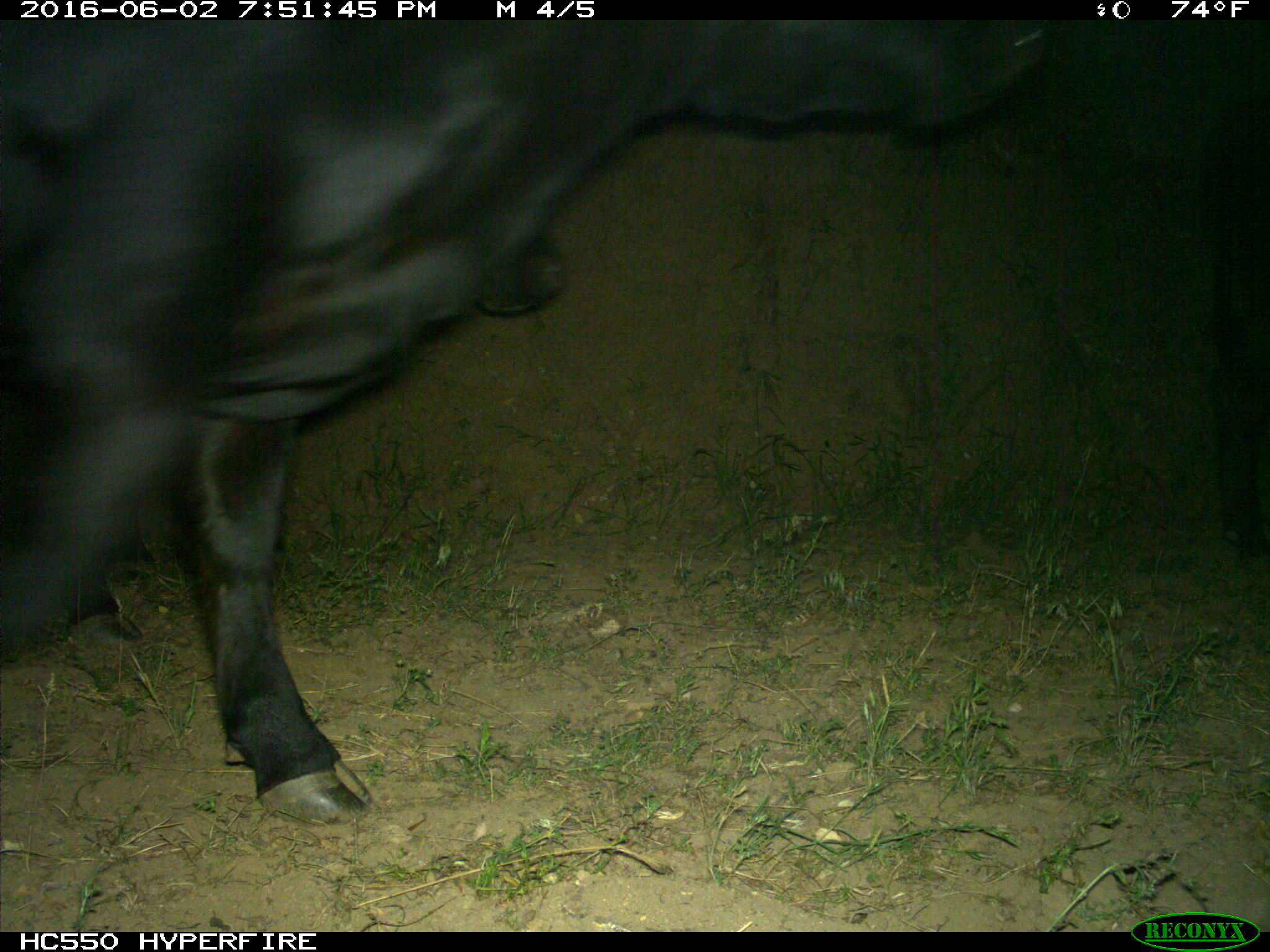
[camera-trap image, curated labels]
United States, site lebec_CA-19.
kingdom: Animalia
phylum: Chordata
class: Mammalia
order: Artiodactyla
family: Bovidae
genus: Bos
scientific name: Bos taurus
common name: domestic cow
Bos taurus (domestic cow).